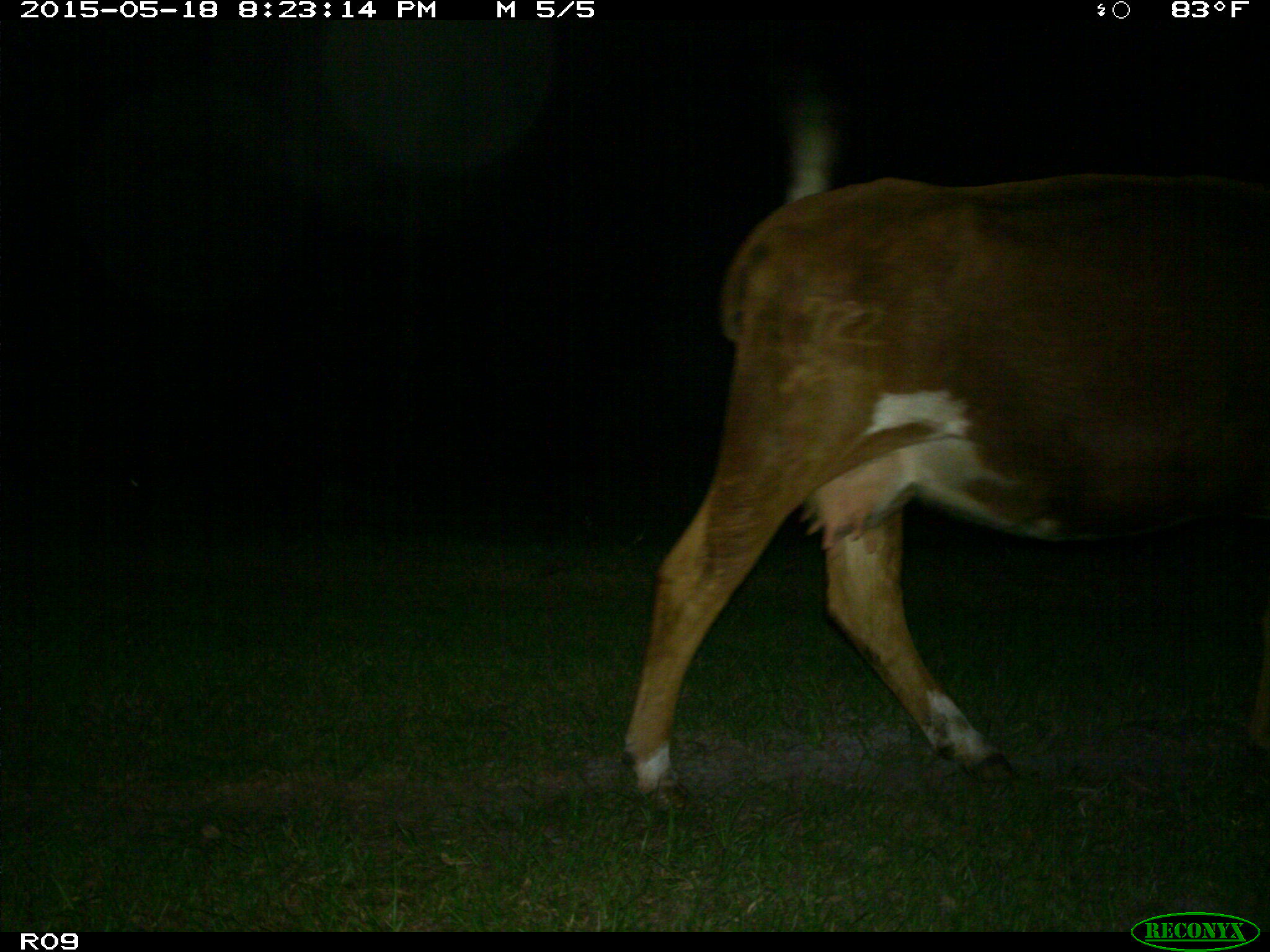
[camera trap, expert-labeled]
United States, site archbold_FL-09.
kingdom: Animalia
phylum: Chordata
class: Mammalia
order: Artiodactyla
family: Bovidae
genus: Bos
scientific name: Bos taurus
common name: domestic cow